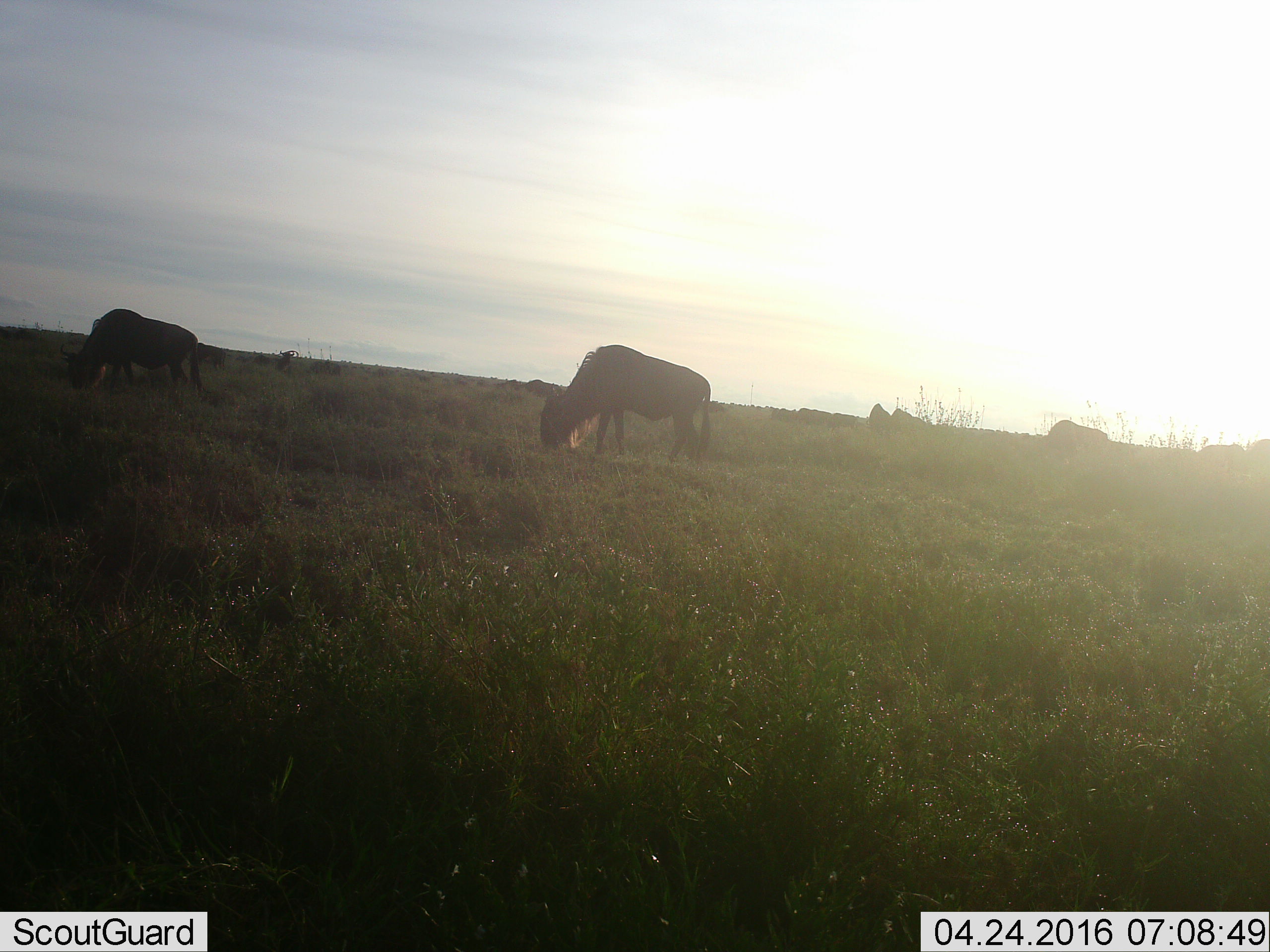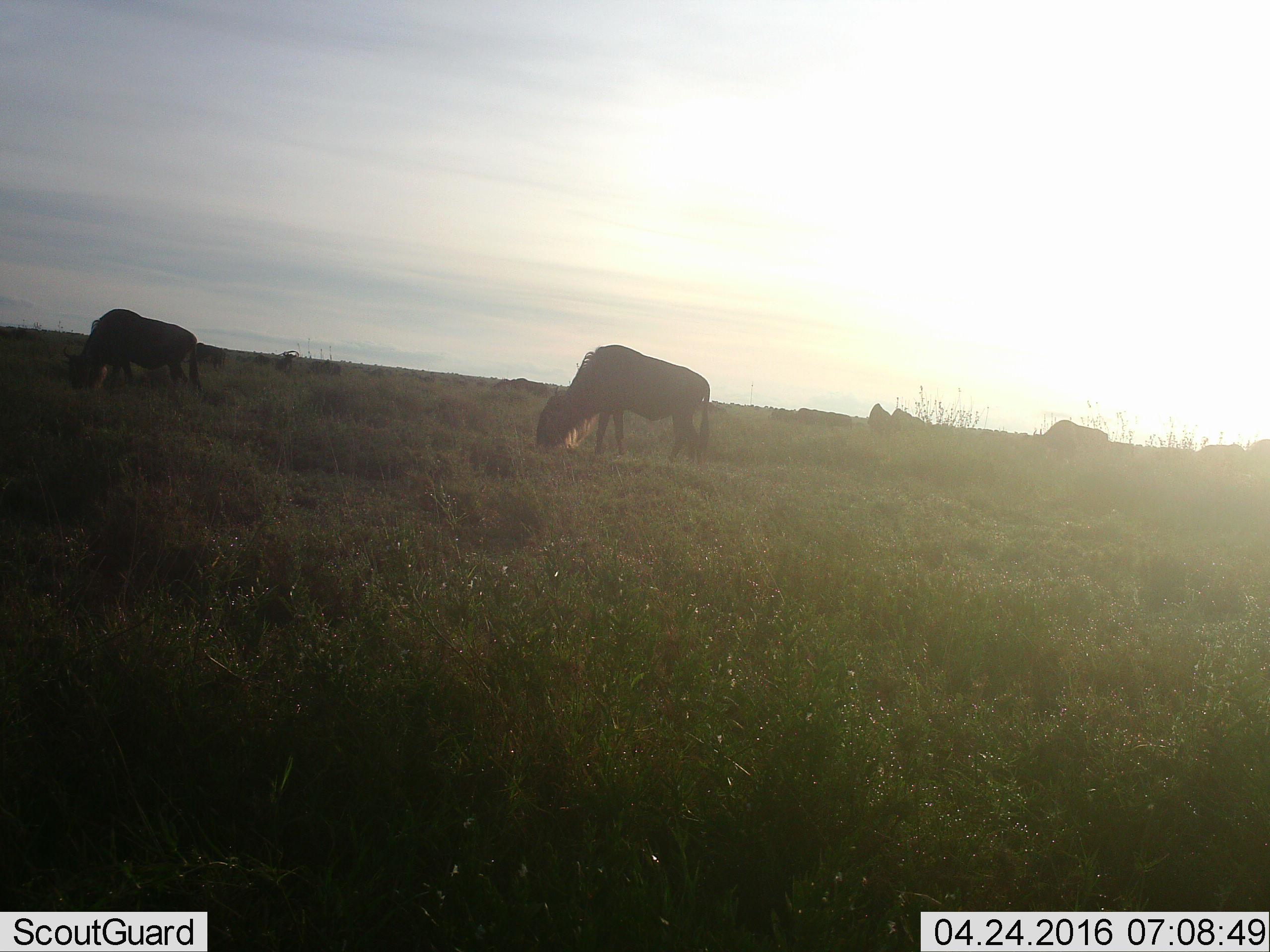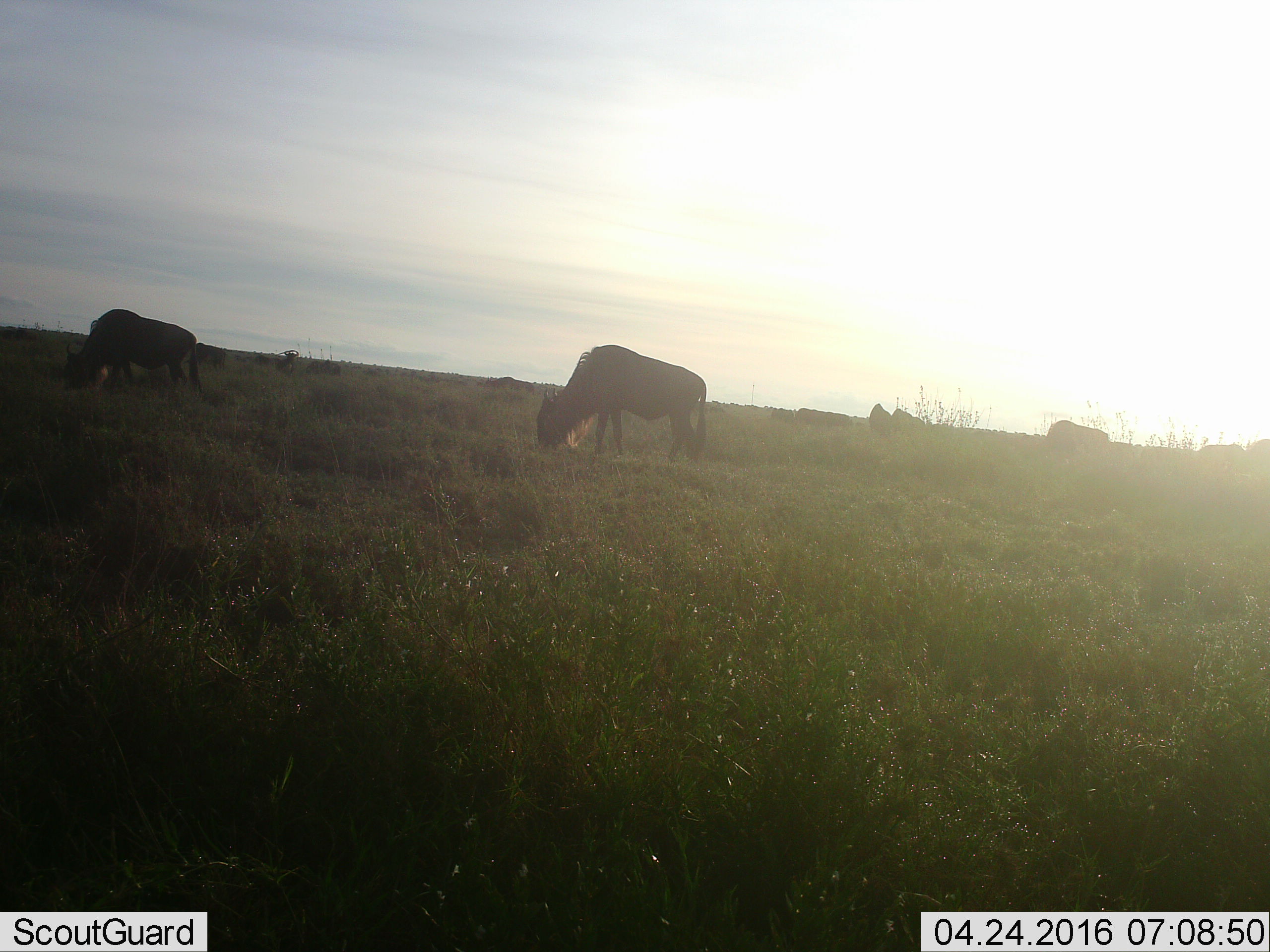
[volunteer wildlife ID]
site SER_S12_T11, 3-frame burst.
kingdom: Animalia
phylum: Chordata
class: Mammalia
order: Artiodactyla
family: Bovidae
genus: Connochaetes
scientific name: Connochaetes taurinus taurinus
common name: blue wildebeest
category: wildebeestblue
Wildebeestblue (blue wildebeest) (Connochaetes taurinus taurinus), count 7. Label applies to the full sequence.